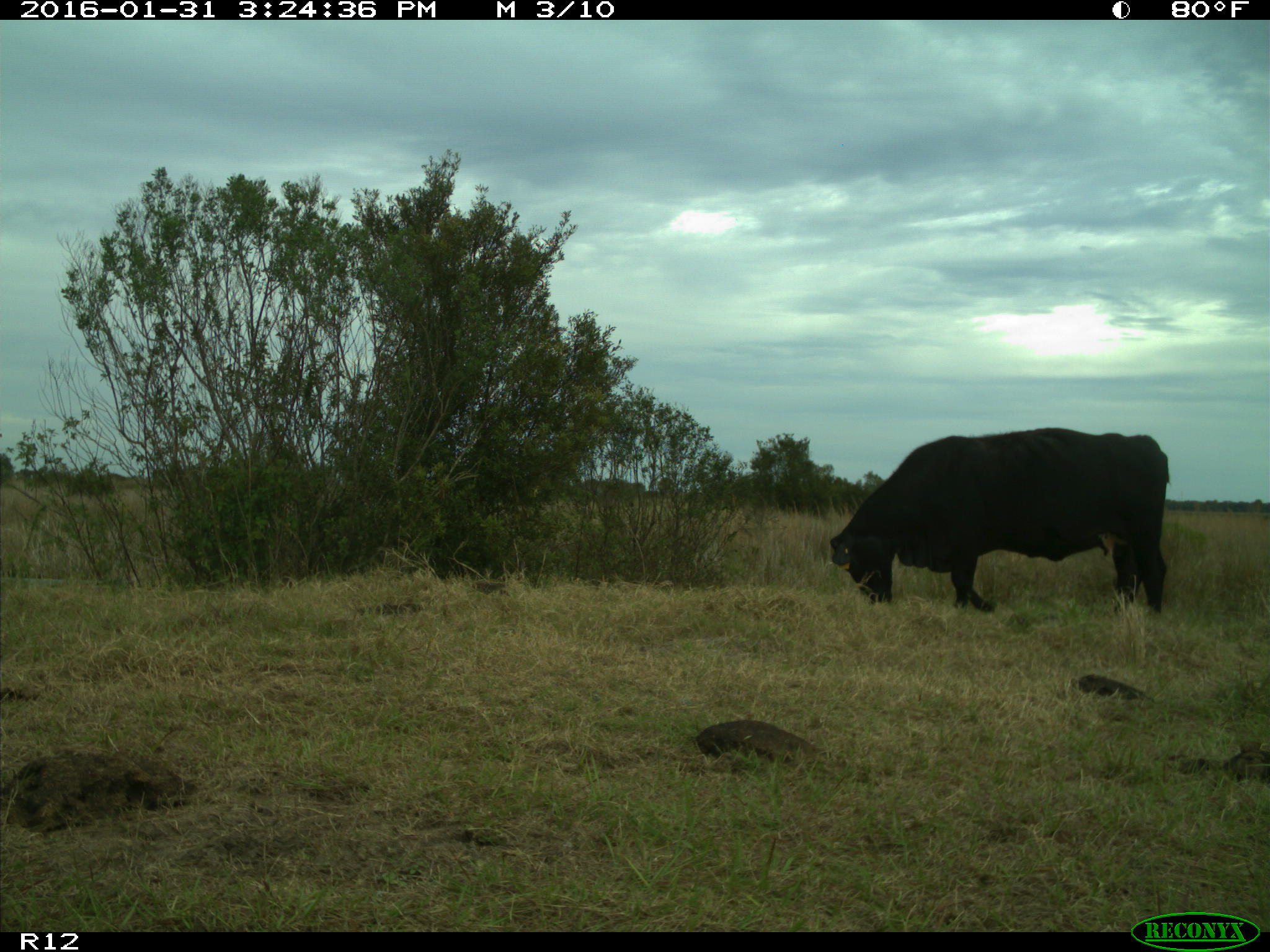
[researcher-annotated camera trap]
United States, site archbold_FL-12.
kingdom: Animalia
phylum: Chordata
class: Mammalia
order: Artiodactyla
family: Bovidae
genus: Bos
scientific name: Bos taurus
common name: domestic cow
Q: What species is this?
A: Bos taurus (domestic cow).